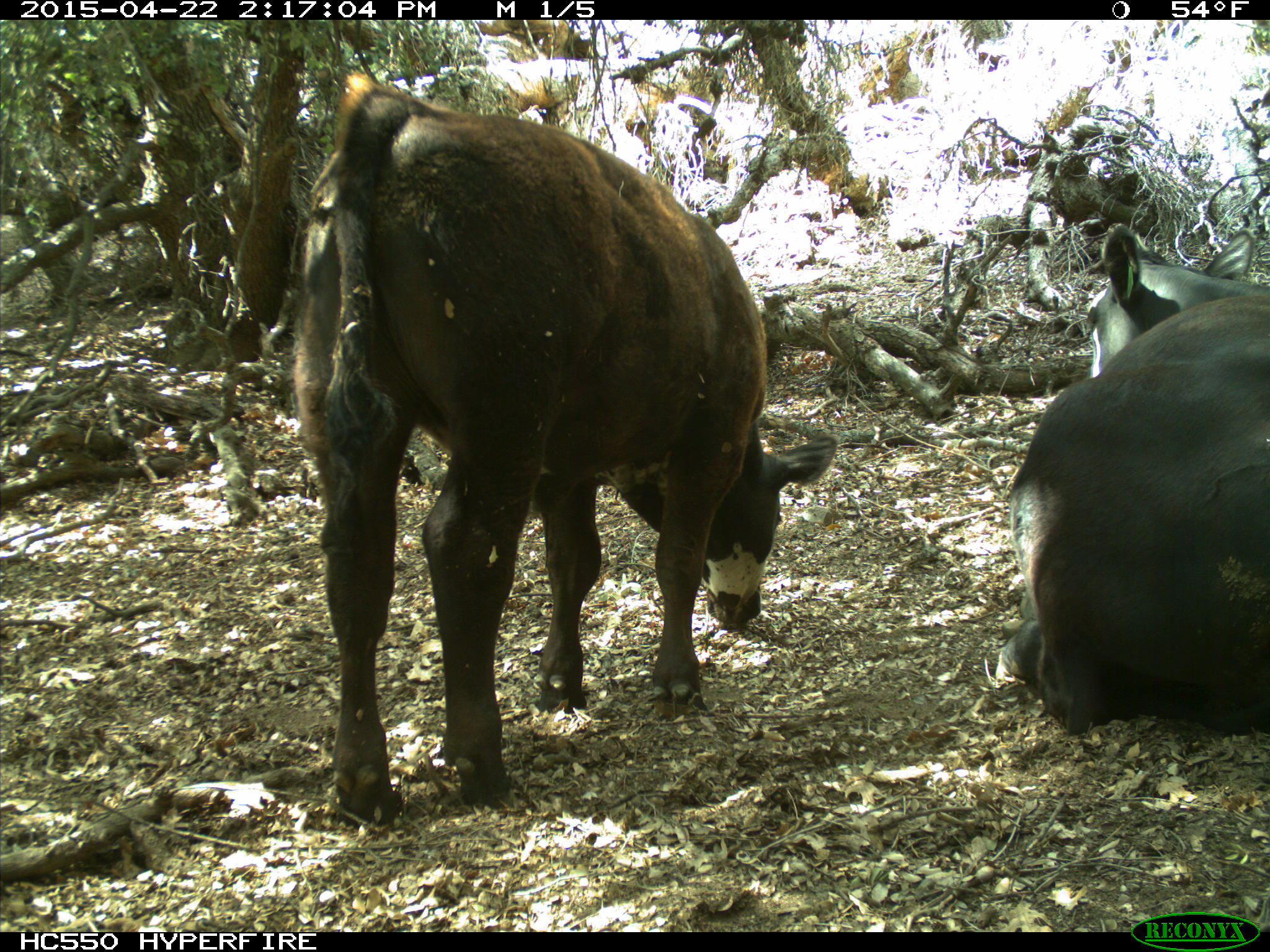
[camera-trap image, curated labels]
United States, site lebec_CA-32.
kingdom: Animalia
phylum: Chordata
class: Mammalia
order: Artiodactyla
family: Bovidae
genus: Bos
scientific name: Bos taurus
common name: domestic cow